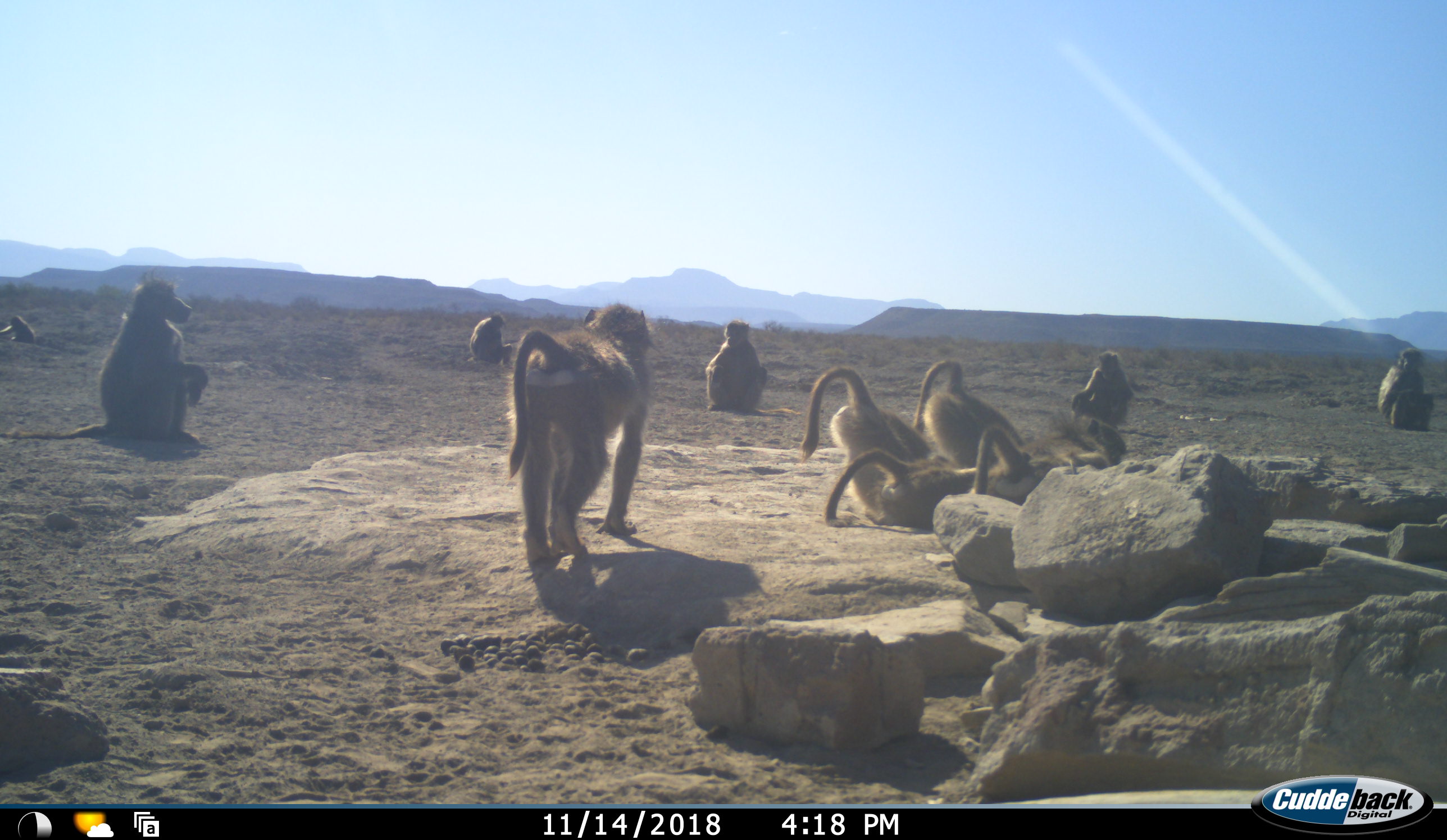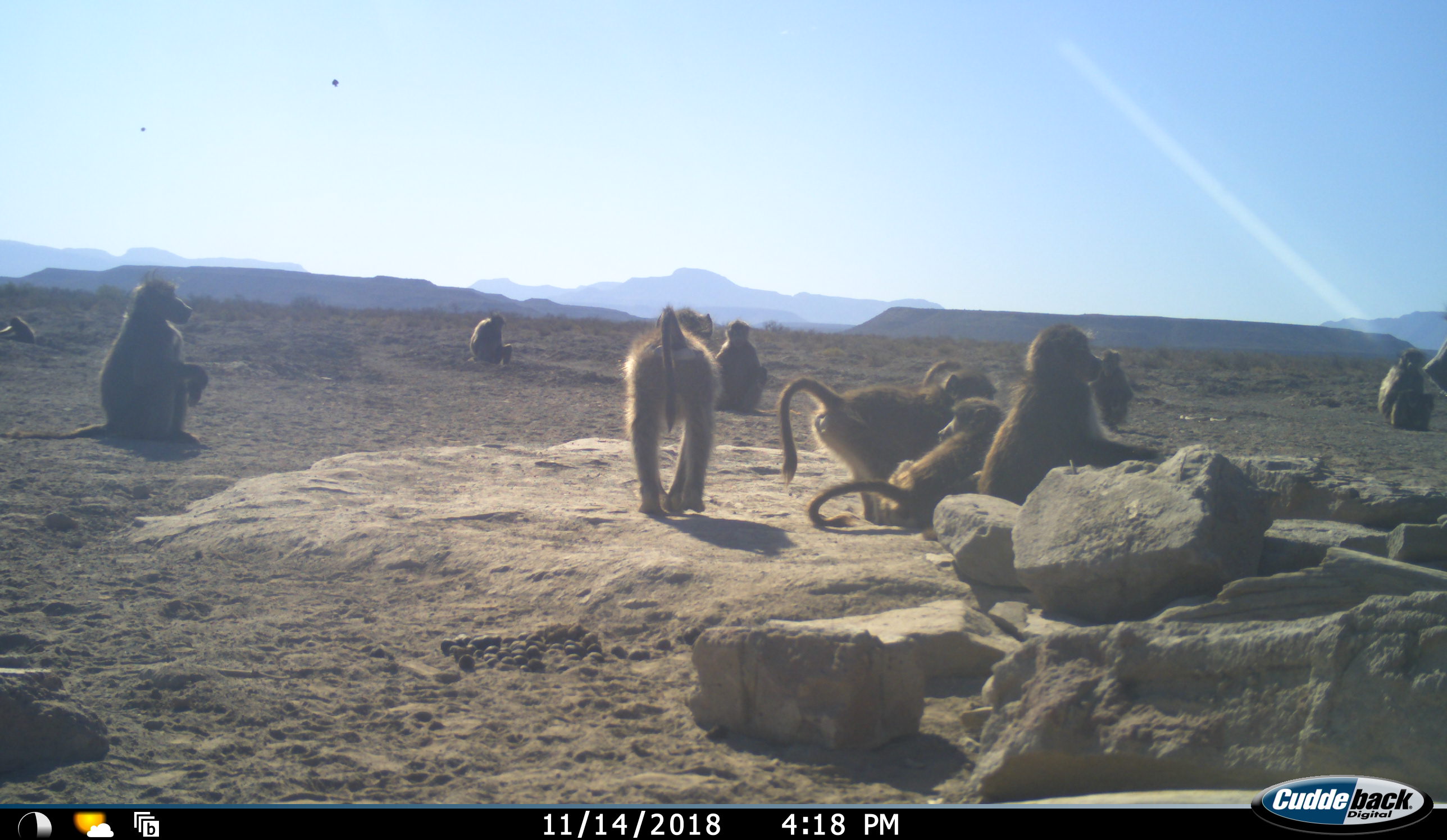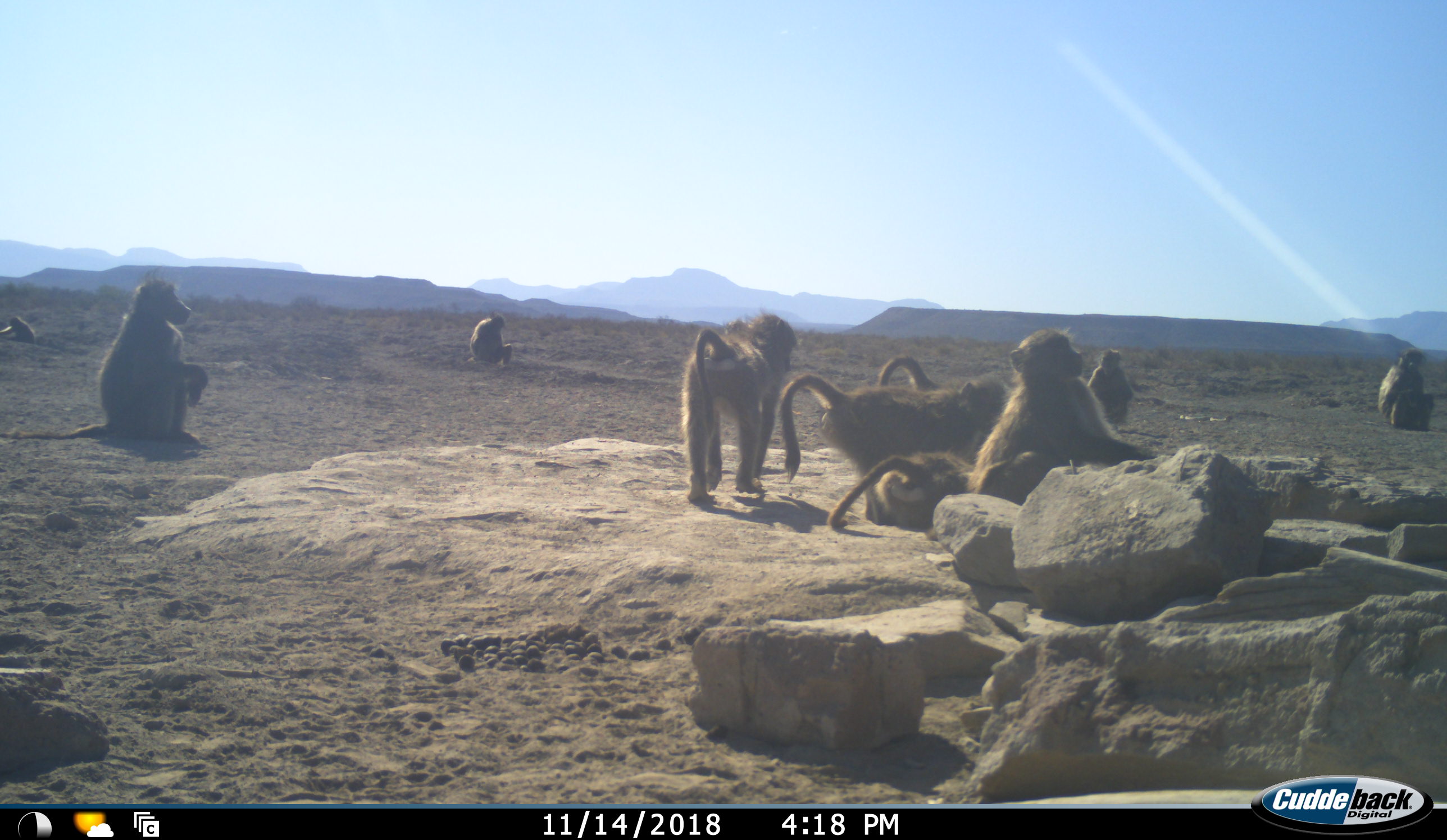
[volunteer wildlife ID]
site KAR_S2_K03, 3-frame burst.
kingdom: Animalia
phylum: Chordata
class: Mammalia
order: Primates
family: Cercopithecidae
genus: Papio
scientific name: Papio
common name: baboon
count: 11-50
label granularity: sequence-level